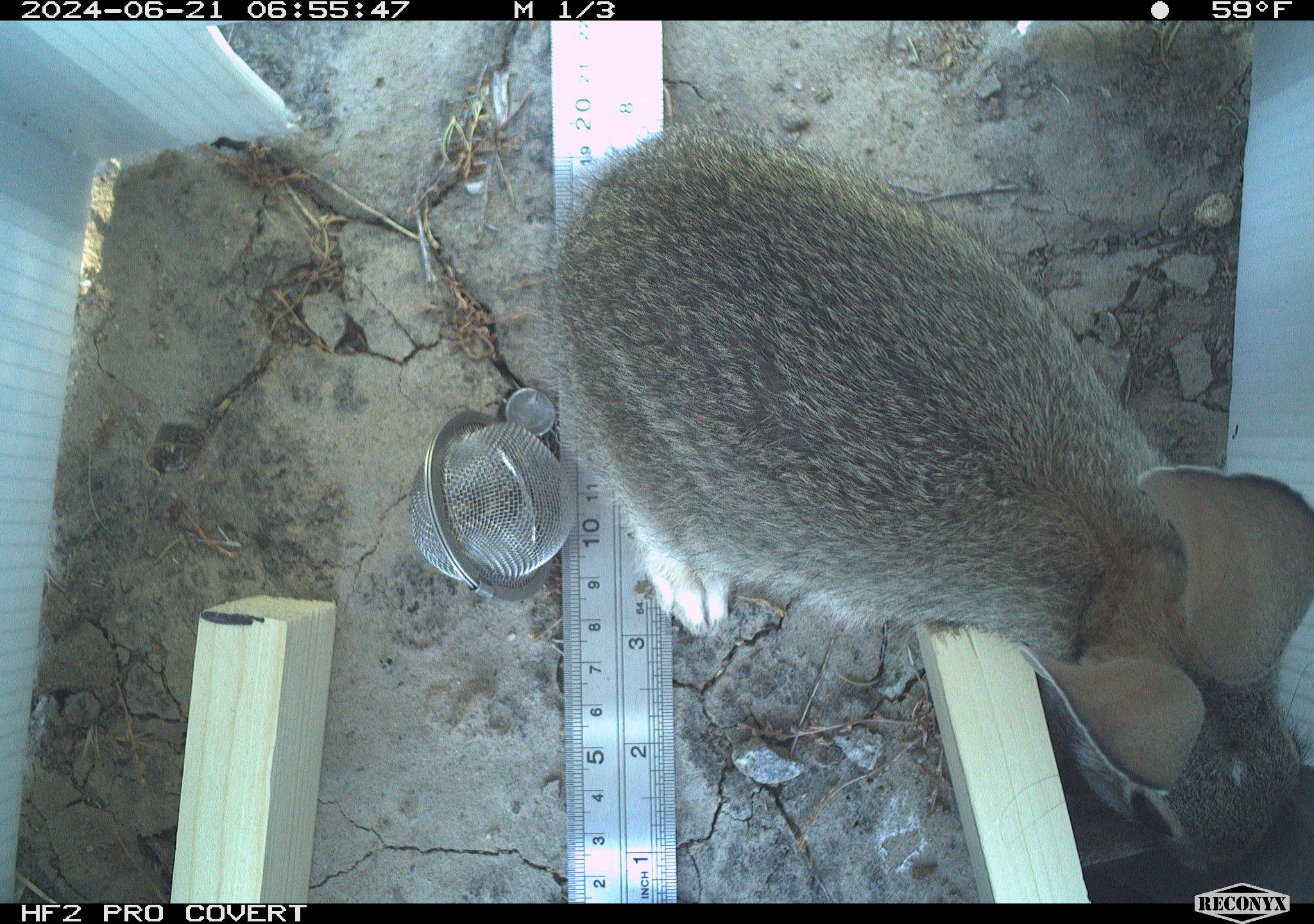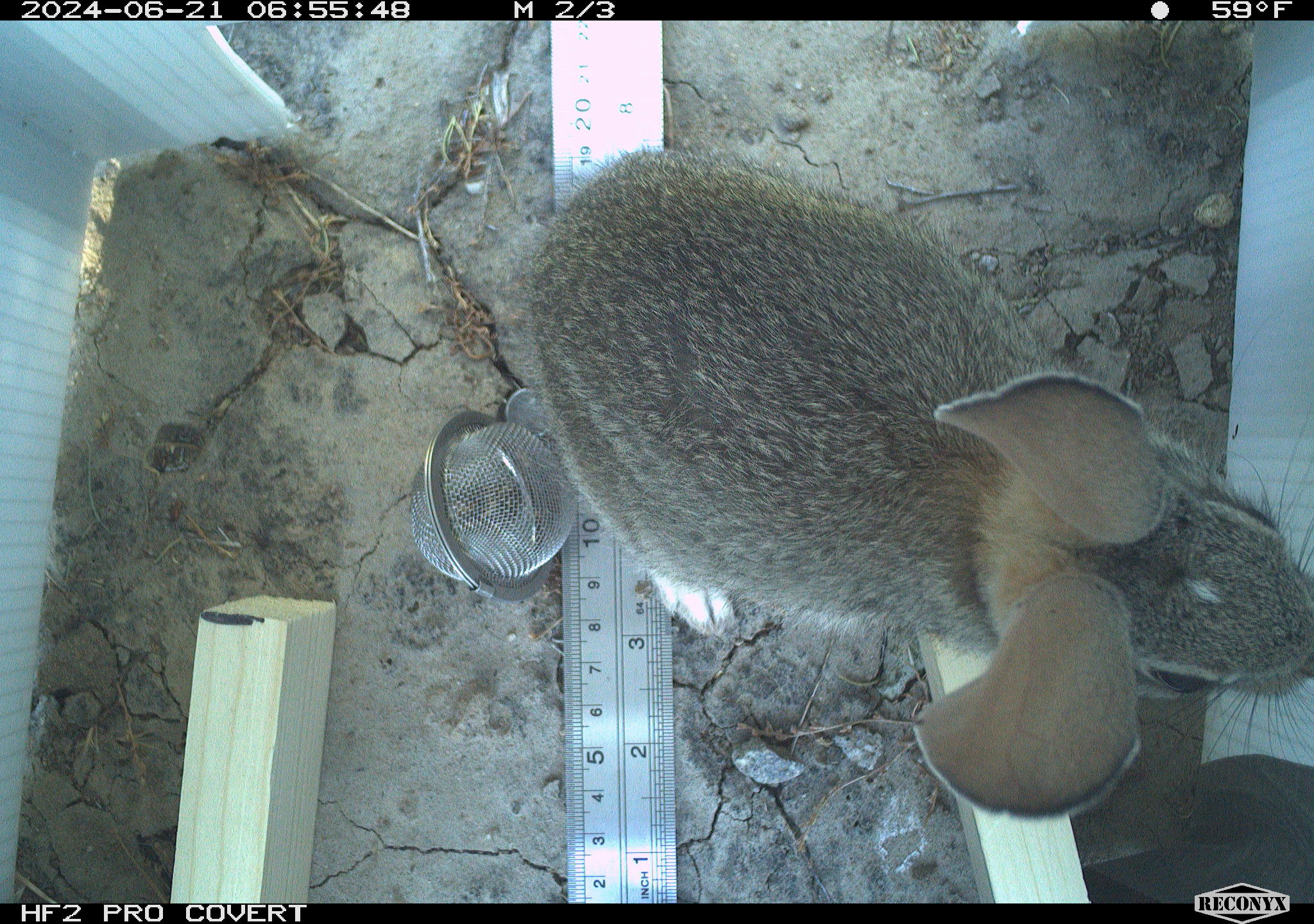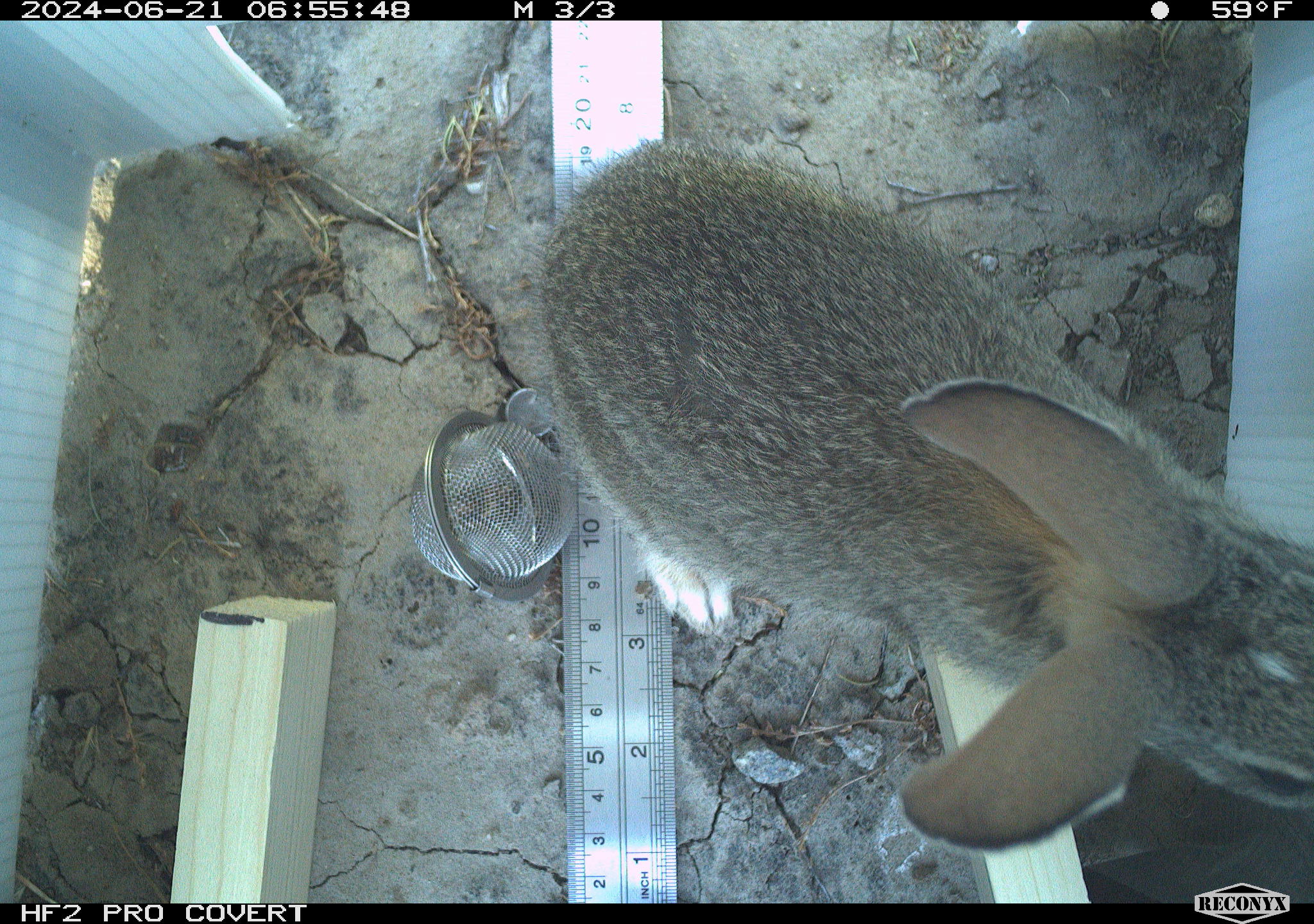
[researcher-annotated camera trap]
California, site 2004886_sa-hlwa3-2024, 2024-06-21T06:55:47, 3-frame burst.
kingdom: Animalia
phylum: Chordata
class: Mammalia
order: Lagomorpha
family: Leporidae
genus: Sylvilagus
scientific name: Sylvilagus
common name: cottontail rabbits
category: sylvilagus species